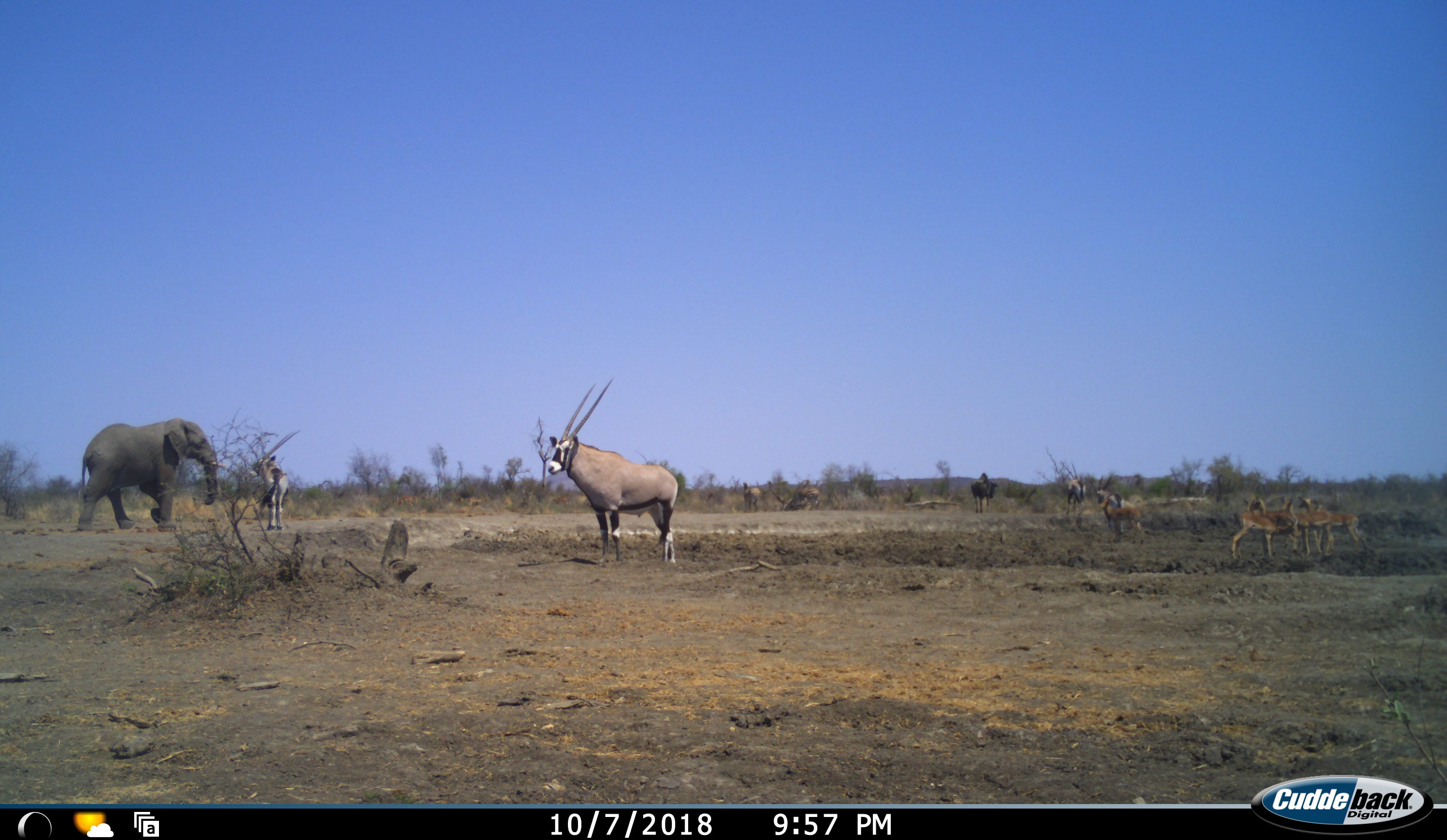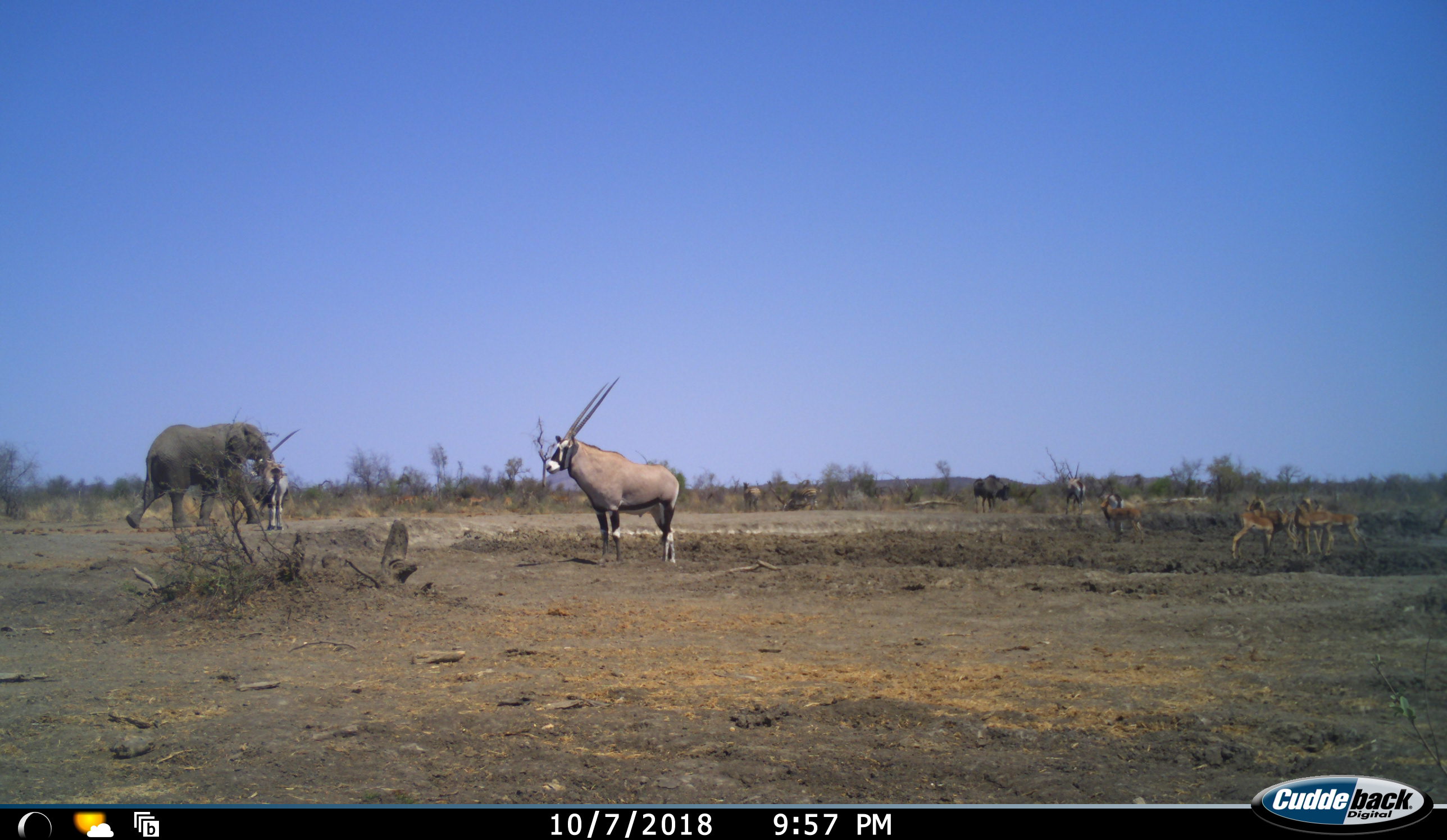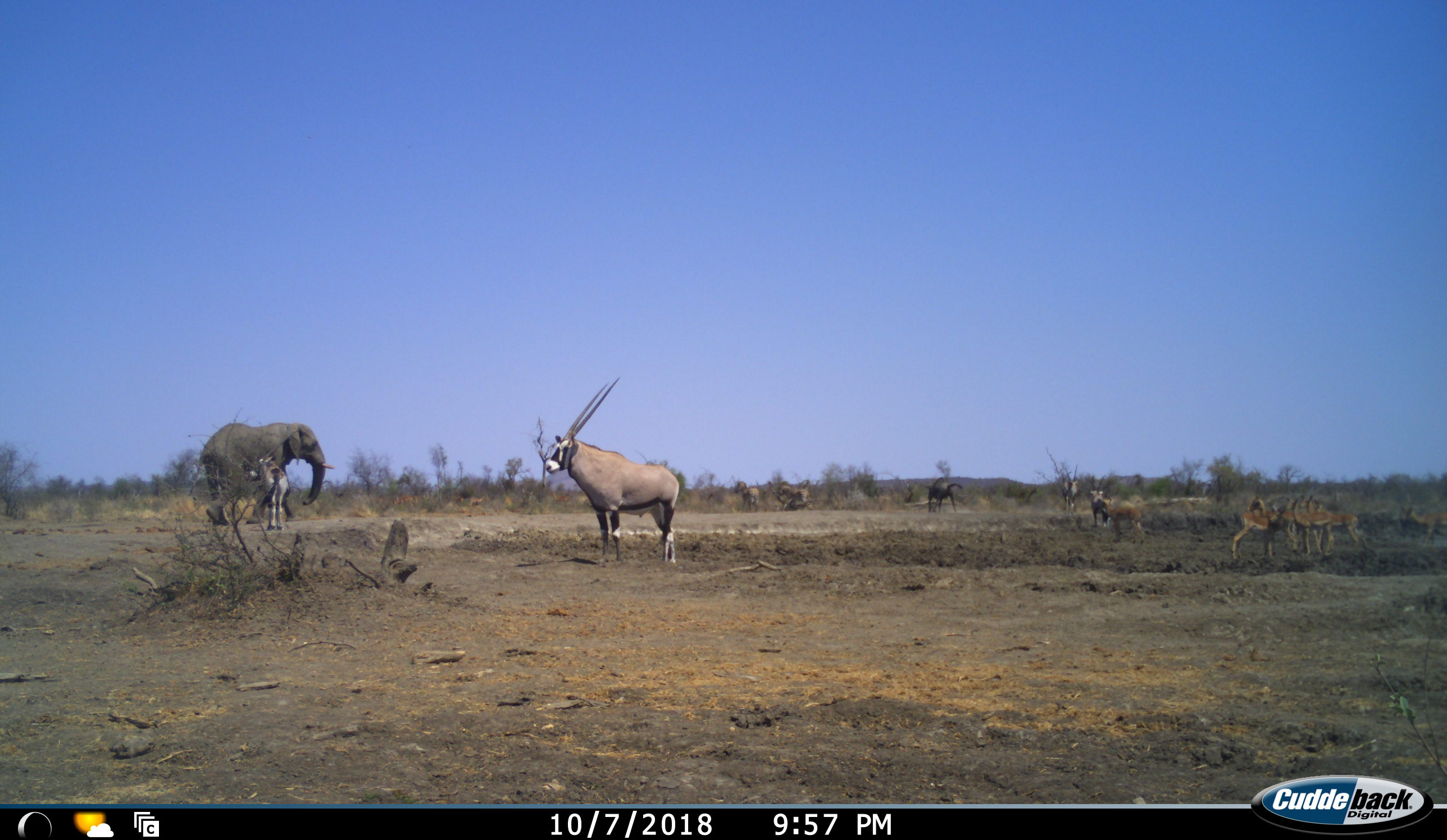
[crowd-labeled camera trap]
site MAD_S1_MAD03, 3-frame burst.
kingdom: Animalia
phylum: Chordata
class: Mammalia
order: Proboscidea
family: Elephantidae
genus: Loxodonta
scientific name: Loxodonta africana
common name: african bush elephant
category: elephant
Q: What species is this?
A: Elephant (african bush elephant) (Loxodonta africana).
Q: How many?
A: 1.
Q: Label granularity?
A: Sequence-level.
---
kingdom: Animalia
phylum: Chordata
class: Mammalia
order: Artiodactyla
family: Bovidae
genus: Oryx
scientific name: Oryx gazella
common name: gemsbok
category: oryx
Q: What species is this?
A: Oryx (gemsbok) (Oryx gazella).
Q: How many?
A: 4.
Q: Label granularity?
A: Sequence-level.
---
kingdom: Animalia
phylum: Chordata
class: Mammalia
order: Artiodactyla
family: Bovidae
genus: Aepyceros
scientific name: Aepyceros melampus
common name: impala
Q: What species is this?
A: Impala (Aepyceros melampus).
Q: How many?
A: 7.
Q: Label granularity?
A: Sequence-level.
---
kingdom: Animalia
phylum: Chordata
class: Mammalia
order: Artiodactyla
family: Bovidae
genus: Connochaetes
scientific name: Connochaetes taurinus taurinus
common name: blue wildebeest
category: wildebeestblue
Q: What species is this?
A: Wildebeestblue (blue wildebeest) (Connochaetes taurinus taurinus).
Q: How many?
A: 1.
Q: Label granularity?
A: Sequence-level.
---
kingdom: Animalia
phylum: Chordata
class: Mammalia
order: Perissodactyla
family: Equidae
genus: Equus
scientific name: Equus quagga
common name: plains zebra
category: zebraplains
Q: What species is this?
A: Zebraplains (plains zebra) (Equus quagga).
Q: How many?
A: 2.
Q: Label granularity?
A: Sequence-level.